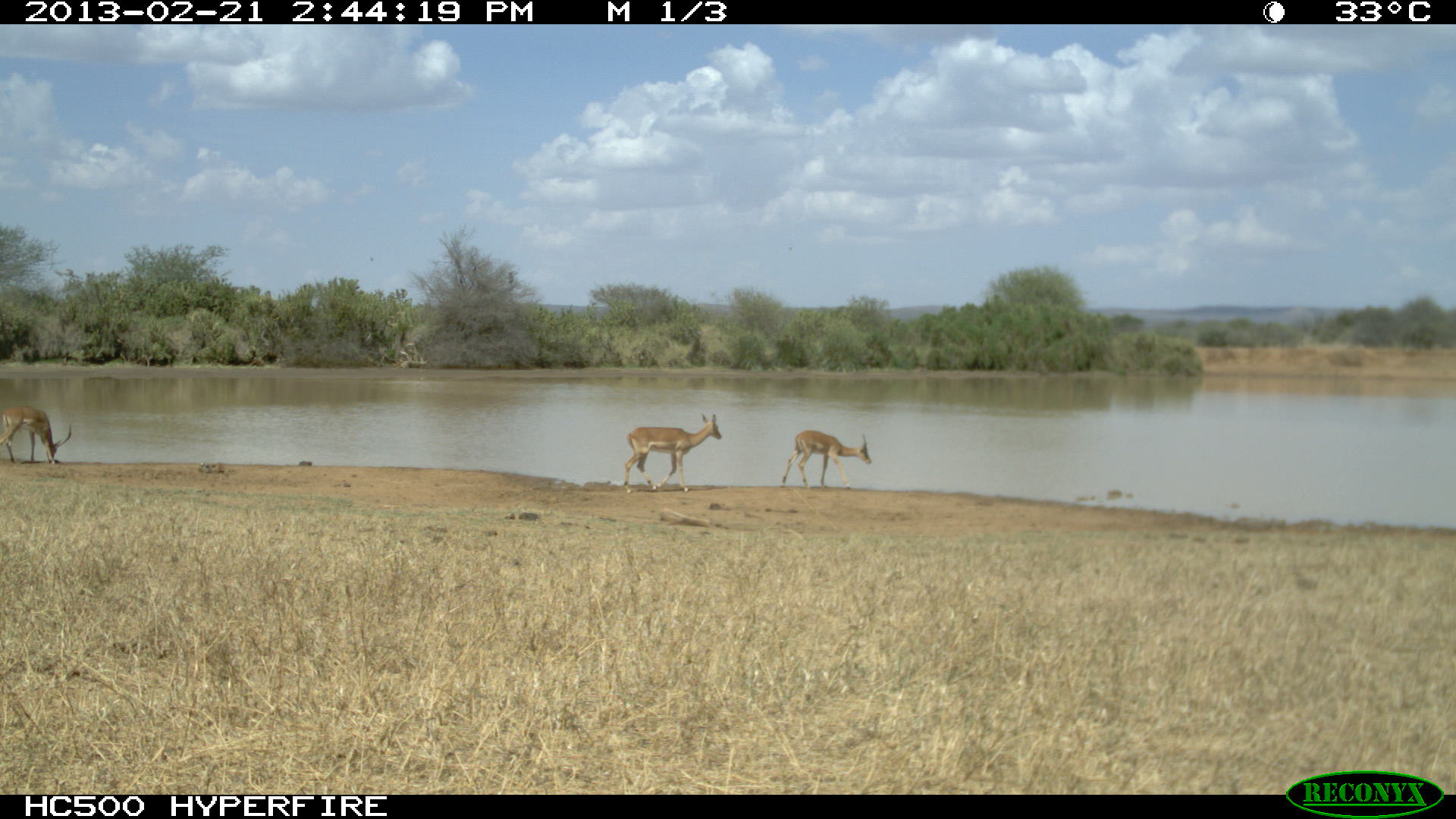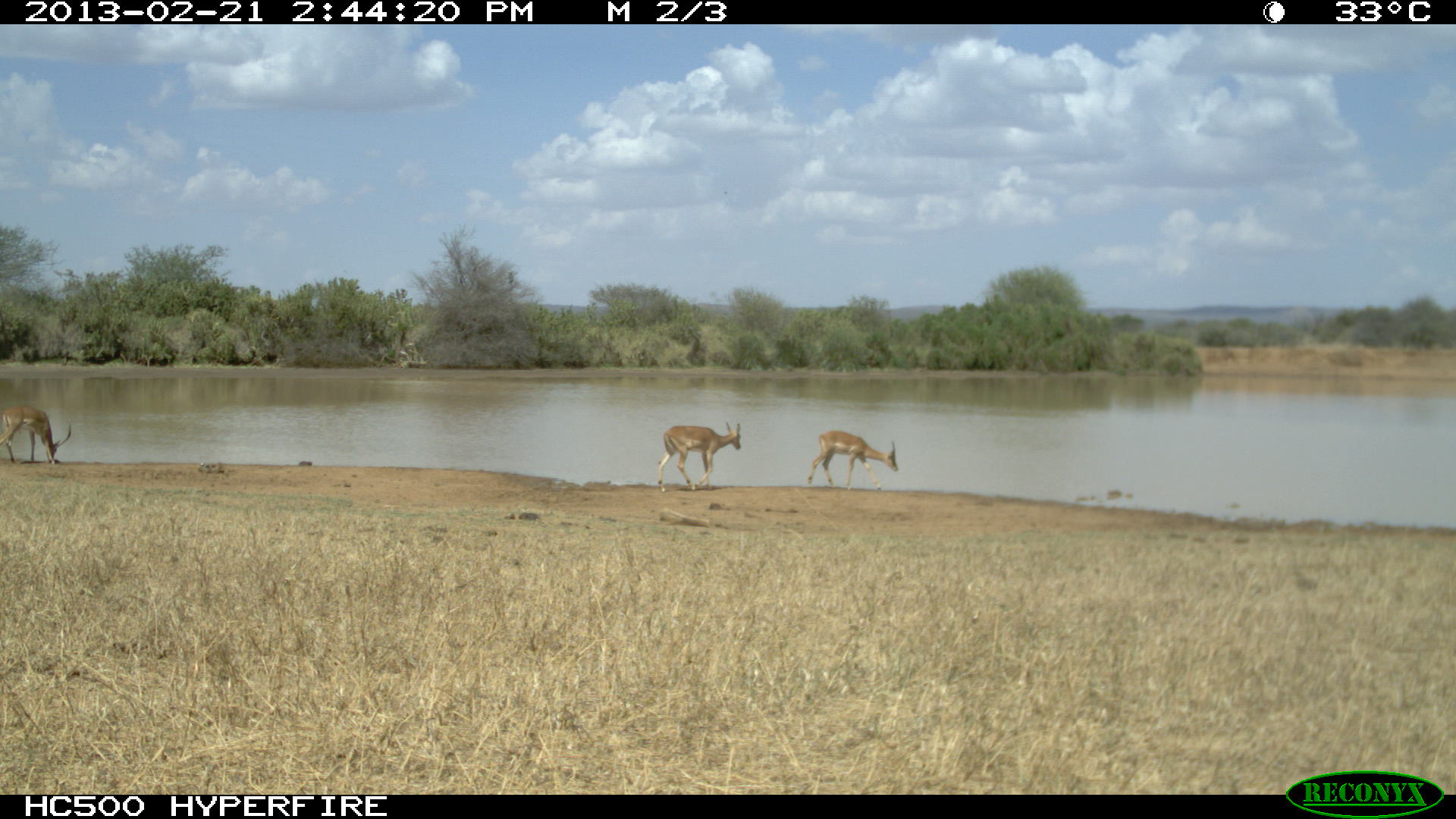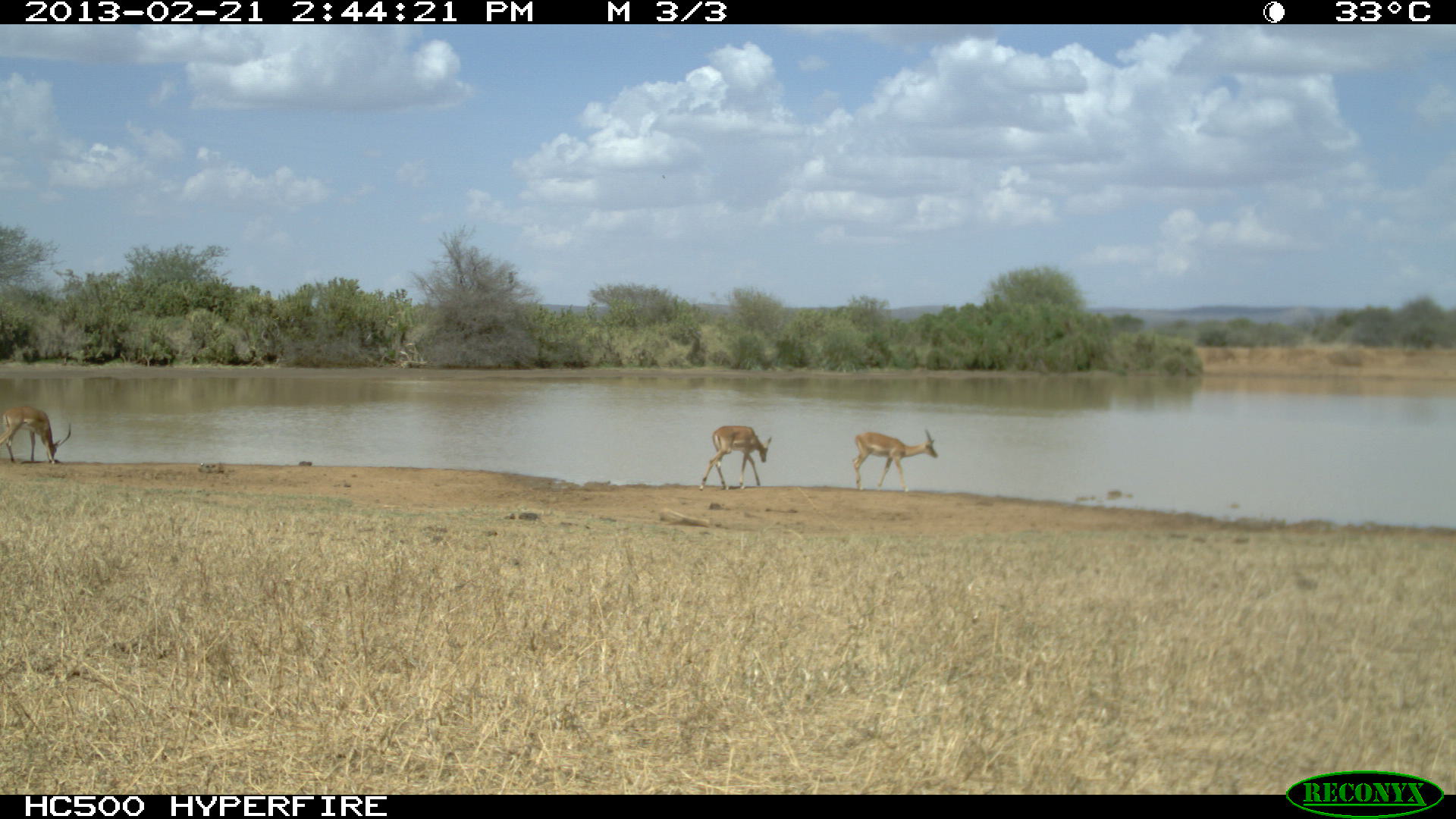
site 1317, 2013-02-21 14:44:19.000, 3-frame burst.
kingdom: Animalia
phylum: Chordata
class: Mammalia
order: Artiodactyla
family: Bovidae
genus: Aepyceros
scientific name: Aepyceros melampus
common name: impala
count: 3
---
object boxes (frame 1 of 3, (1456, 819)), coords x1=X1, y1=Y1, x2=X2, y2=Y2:
aepyceros melampus: x1=622, y1=414, x2=722, y2=493; x1=781, y1=429, x2=871, y2=490; x1=0, y1=407, x2=71, y2=463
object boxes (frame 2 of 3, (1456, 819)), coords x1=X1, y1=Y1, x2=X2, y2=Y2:
aepyceros melampus: x1=658, y1=421, x2=741, y2=492; x1=807, y1=430, x2=898, y2=493; x1=0, y1=404, x2=72, y2=465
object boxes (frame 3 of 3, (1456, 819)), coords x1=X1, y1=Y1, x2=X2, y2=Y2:
aepyceros melampus: x1=852, y1=428, x2=939, y2=491; x1=699, y1=425, x2=771, y2=491; x1=0, y1=406, x2=71, y2=465